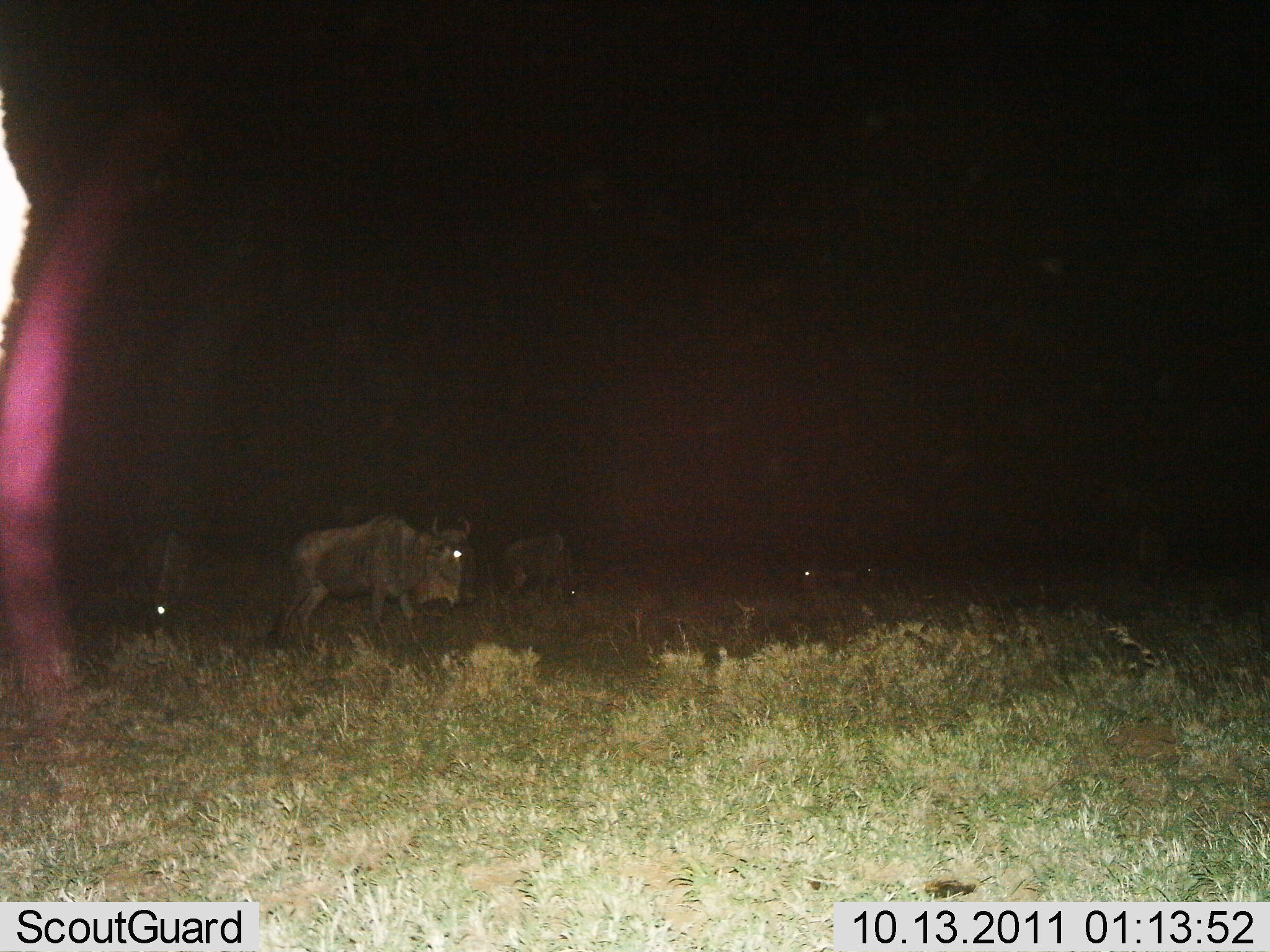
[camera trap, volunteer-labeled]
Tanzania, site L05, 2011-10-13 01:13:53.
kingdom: Animalia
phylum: Chordata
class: Mammalia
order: Artiodactyla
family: Bovidae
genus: Connochaetes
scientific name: Connochaetes taurinus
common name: blue wildebeest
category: wildebeest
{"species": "wildebeest (blue wildebeest) (Connochaetes taurinus)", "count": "4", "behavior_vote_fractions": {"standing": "25%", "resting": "0%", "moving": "75%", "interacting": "0%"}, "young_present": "0%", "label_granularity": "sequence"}